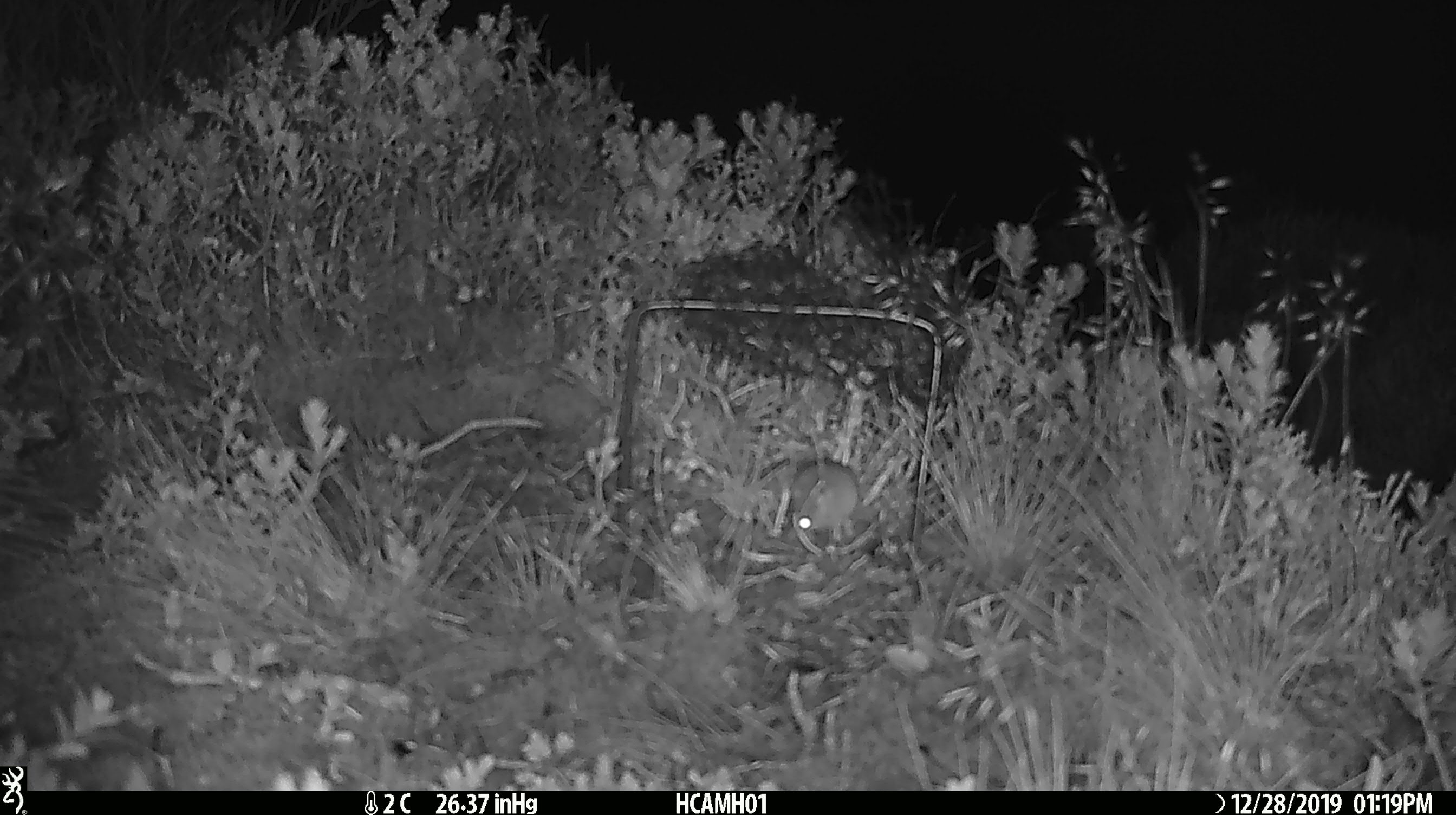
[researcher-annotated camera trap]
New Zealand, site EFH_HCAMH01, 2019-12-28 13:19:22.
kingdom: Animalia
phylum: Chordata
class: Mammalia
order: Rodentia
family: Muridae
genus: Mus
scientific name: Mus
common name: mouse